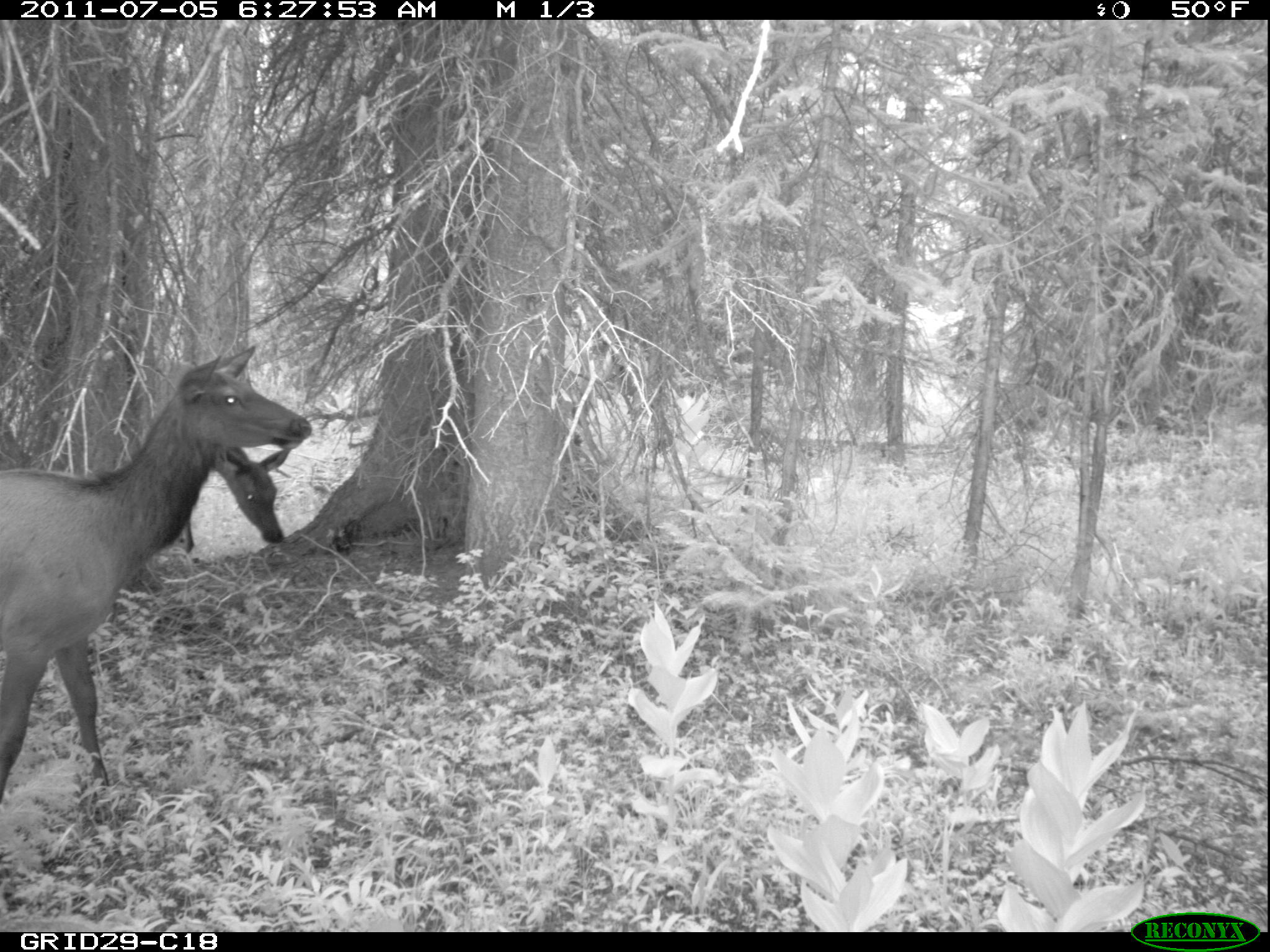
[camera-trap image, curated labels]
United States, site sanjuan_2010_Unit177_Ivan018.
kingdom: Animalia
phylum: Chordata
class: Mammalia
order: Artiodactyla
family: Cervidae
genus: Cervus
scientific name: Cervus elaphus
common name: red deer